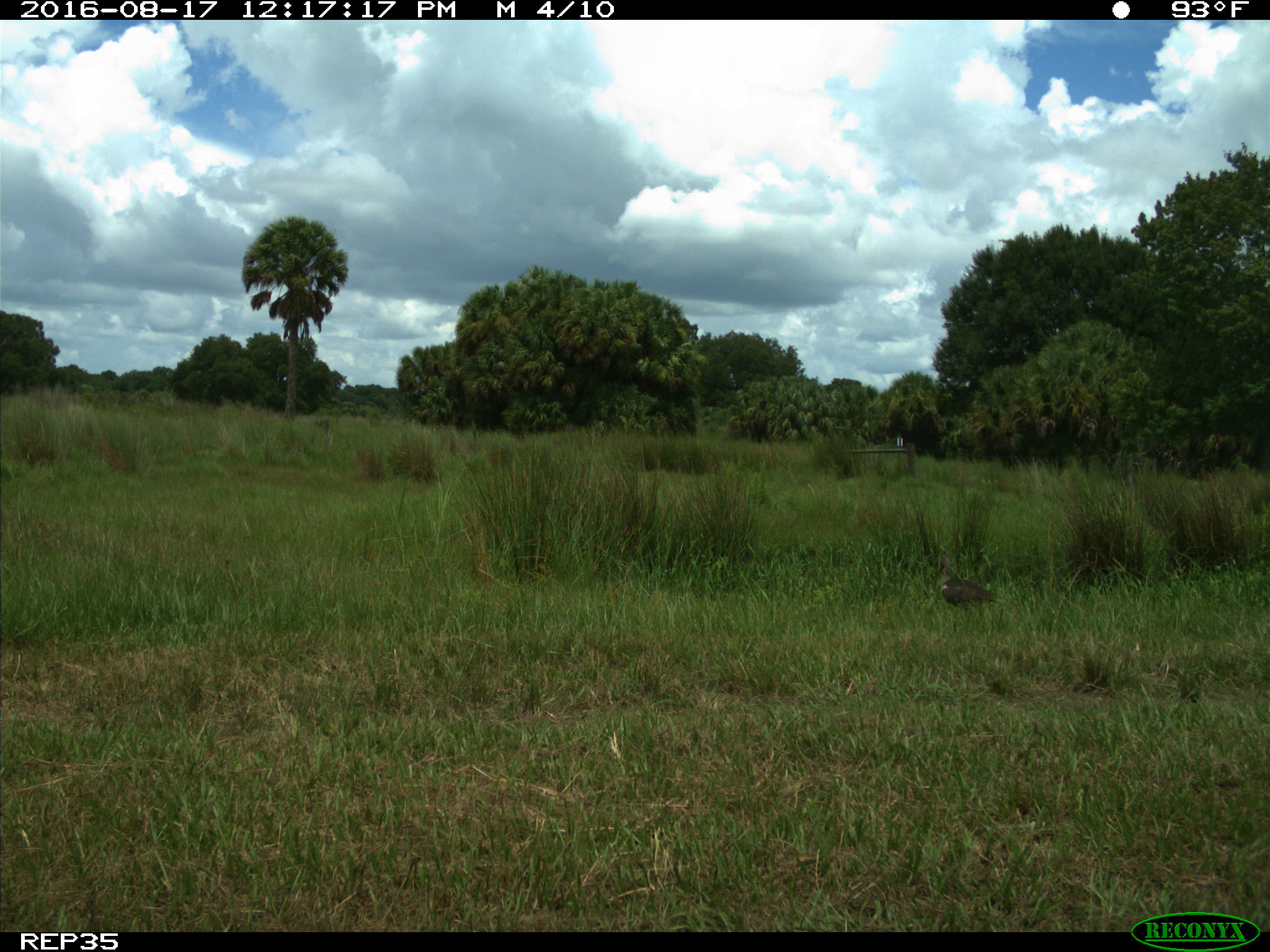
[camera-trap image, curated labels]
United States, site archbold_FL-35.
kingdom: Animalia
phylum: Chordata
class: Aves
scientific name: Aves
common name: birds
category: unidentified bird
Unidentified bird (birds) (Aves).